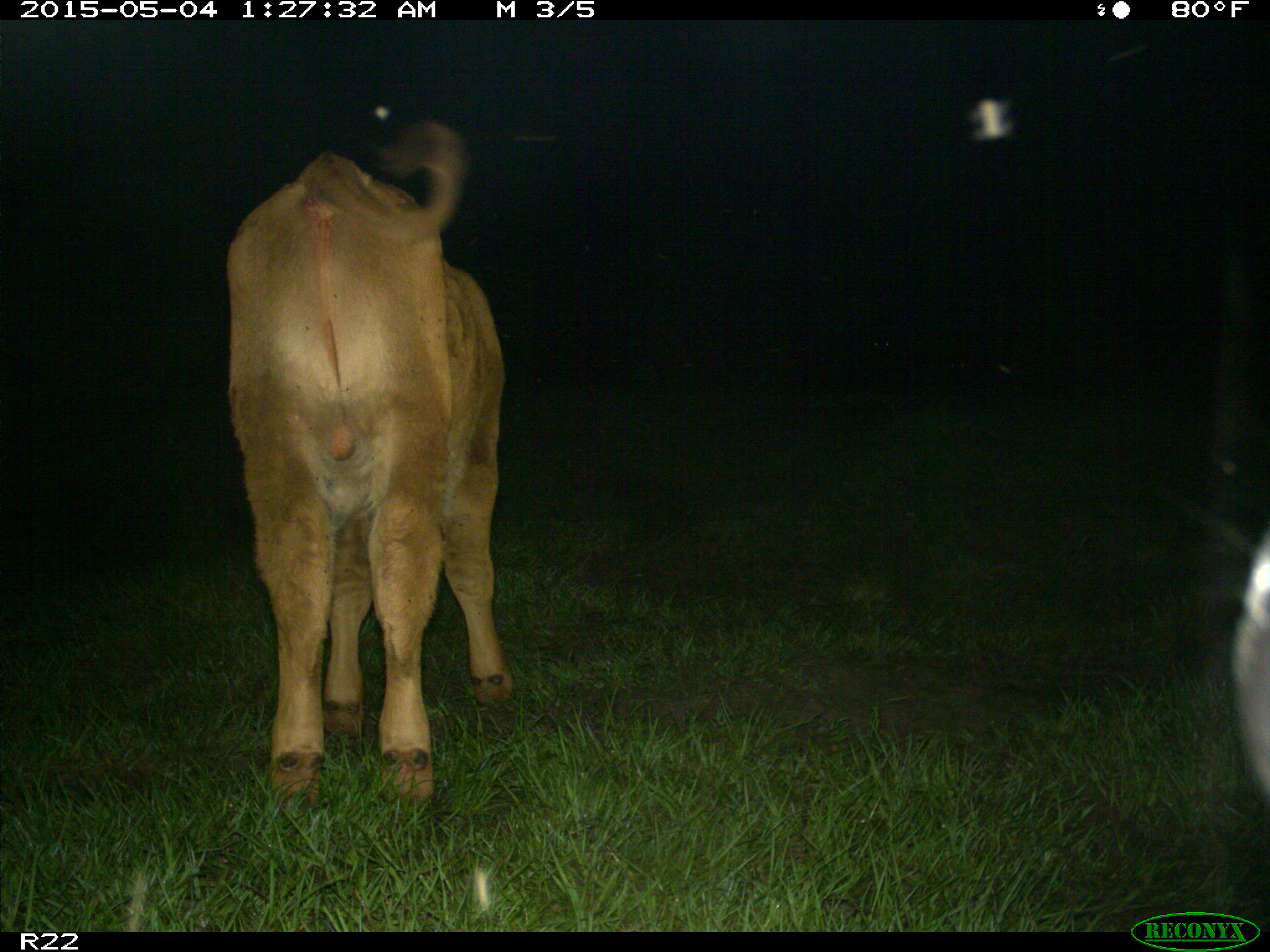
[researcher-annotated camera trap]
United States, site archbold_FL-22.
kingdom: Animalia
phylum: Chordata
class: Mammalia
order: Artiodactyla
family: Bovidae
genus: Bos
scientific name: Bos taurus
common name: domestic cow